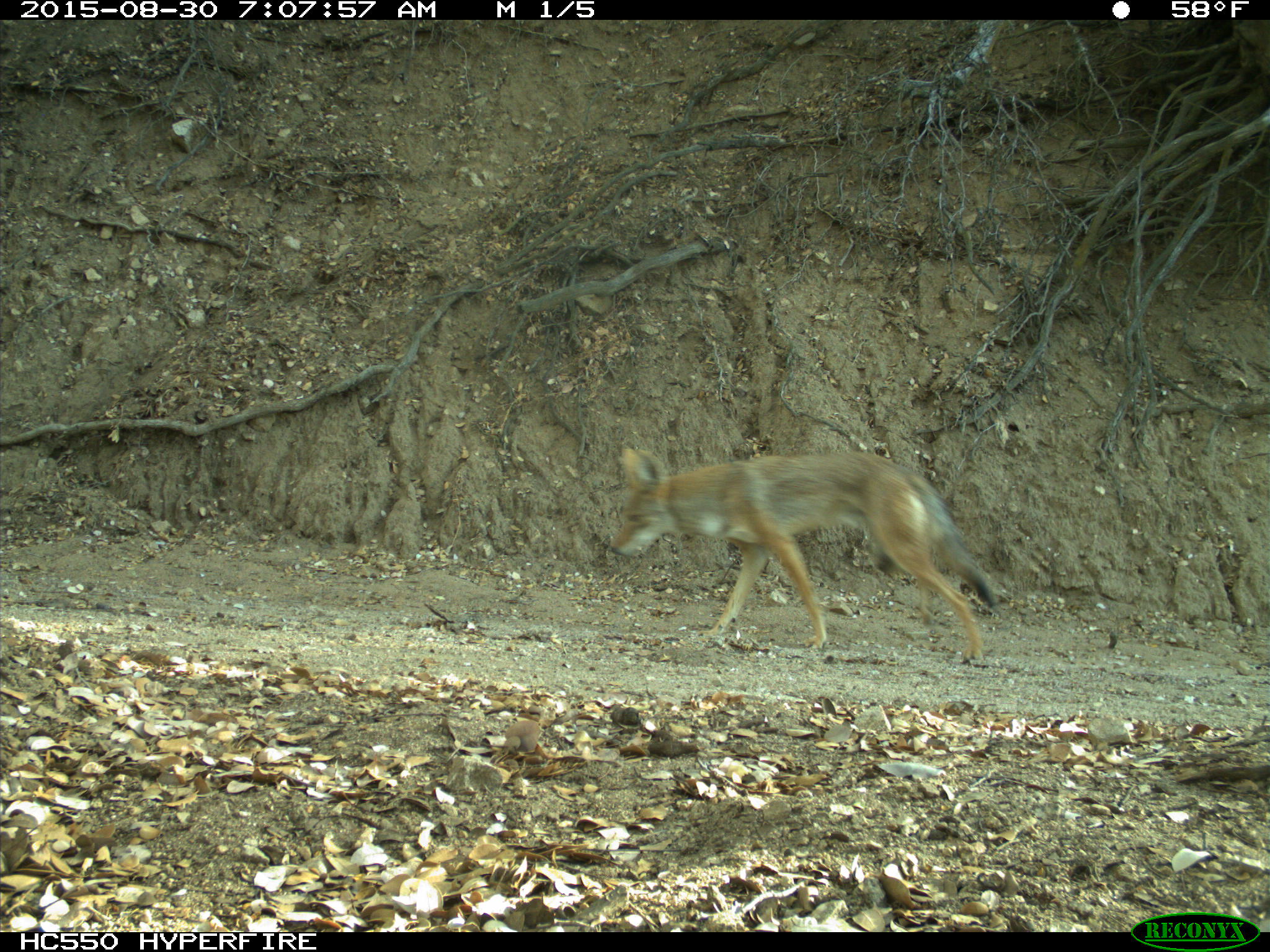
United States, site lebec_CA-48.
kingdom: Animalia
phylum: Chordata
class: Mammalia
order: Carnivora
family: Canidae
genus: Canis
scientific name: Canis latrans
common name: coyote